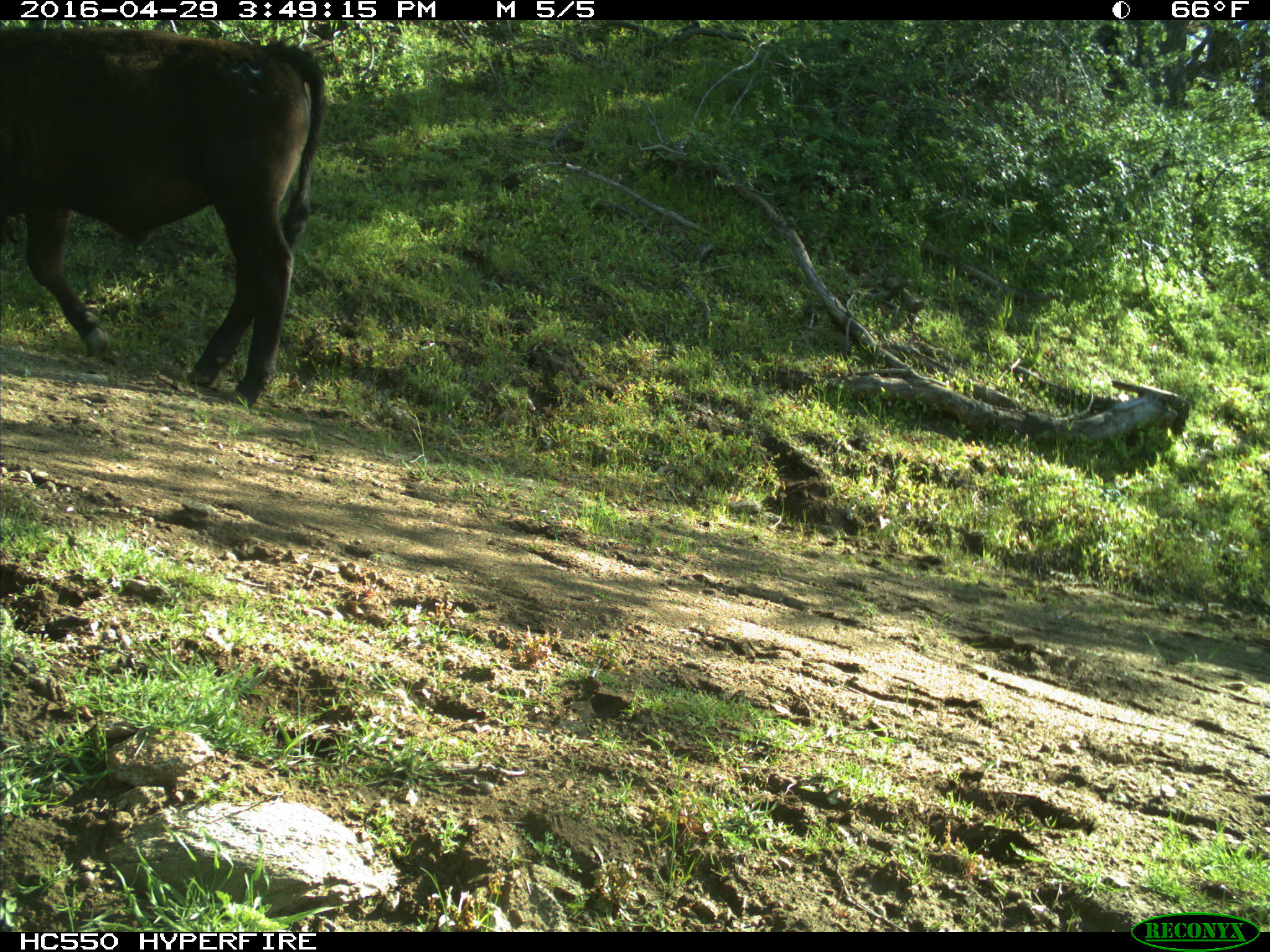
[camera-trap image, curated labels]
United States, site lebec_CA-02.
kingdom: Animalia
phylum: Chordata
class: Mammalia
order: Artiodactyla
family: Bovidae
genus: Bos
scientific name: Bos taurus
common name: domestic cow